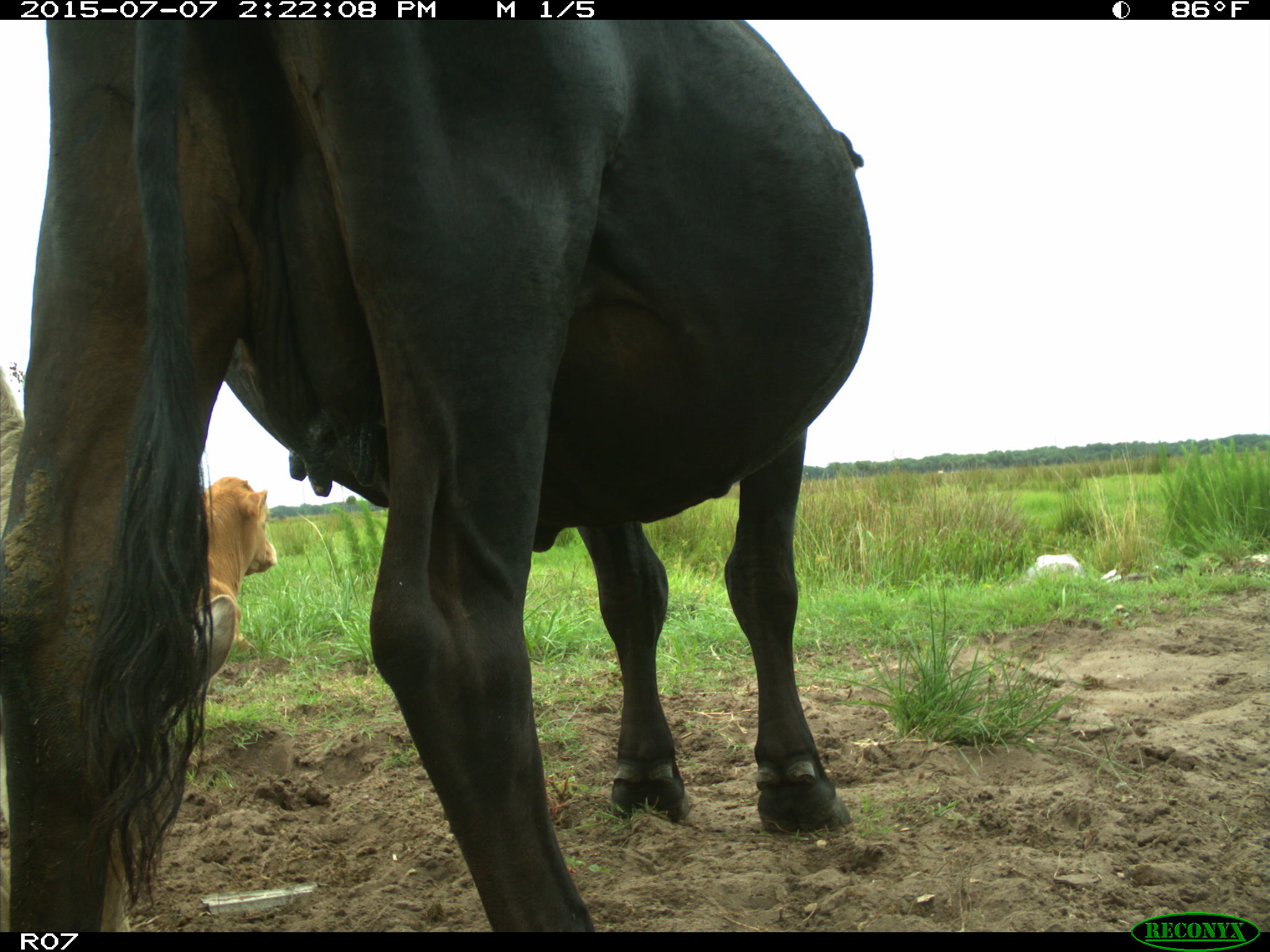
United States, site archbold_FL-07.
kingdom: Animalia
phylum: Chordata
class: Mammalia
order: Artiodactyla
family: Bovidae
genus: Bos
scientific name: Bos taurus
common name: domestic cow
Bos taurus (domestic cow).